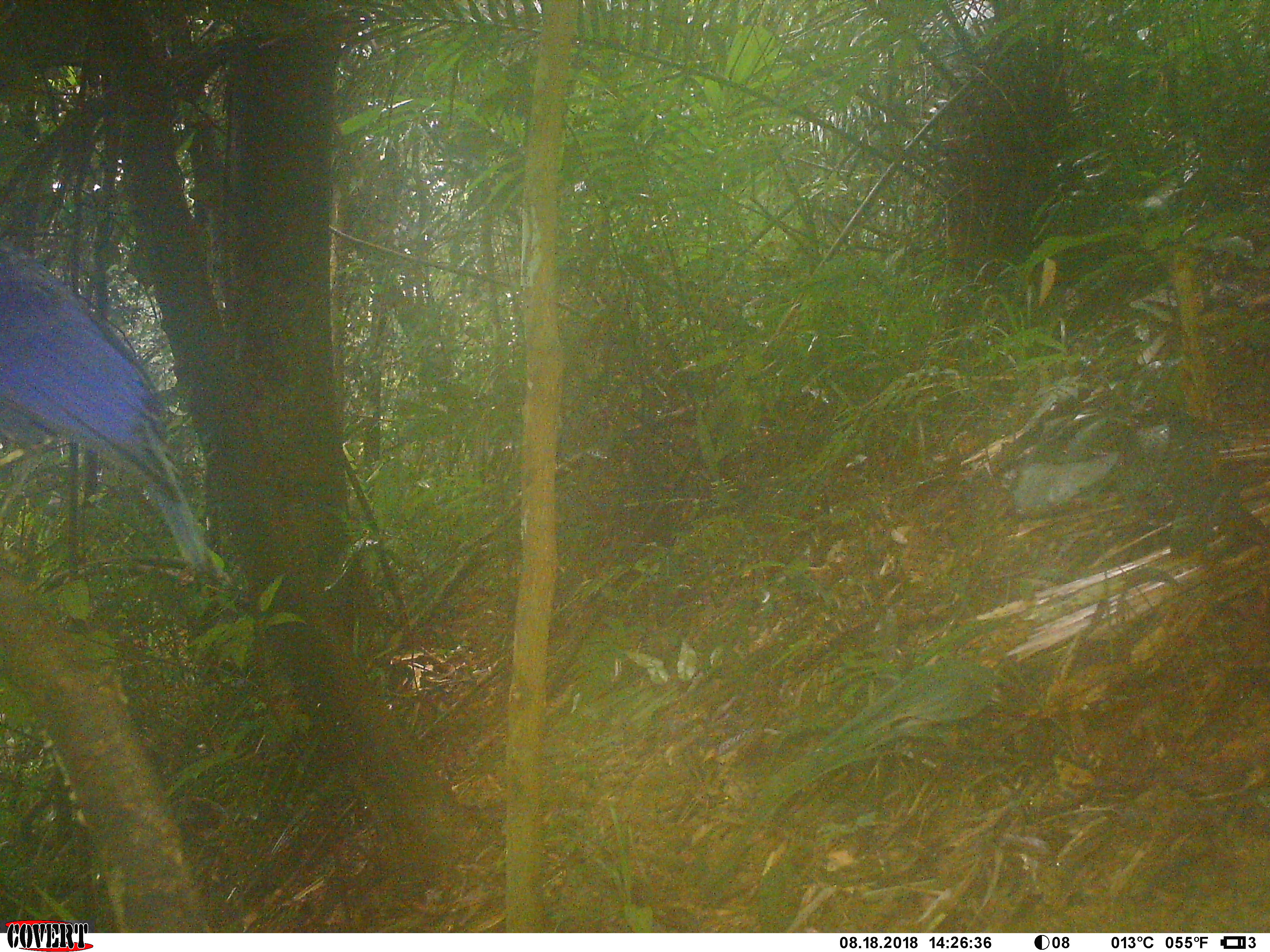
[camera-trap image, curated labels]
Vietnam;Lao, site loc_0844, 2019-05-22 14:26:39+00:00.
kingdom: Animalia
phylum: Chordata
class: Aves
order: Passeriformes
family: Muscicapidae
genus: Myophonus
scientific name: Myophonus caeruleus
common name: blue whistling thrush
Blue whistling thrush (Myophonus caeruleus). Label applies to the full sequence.